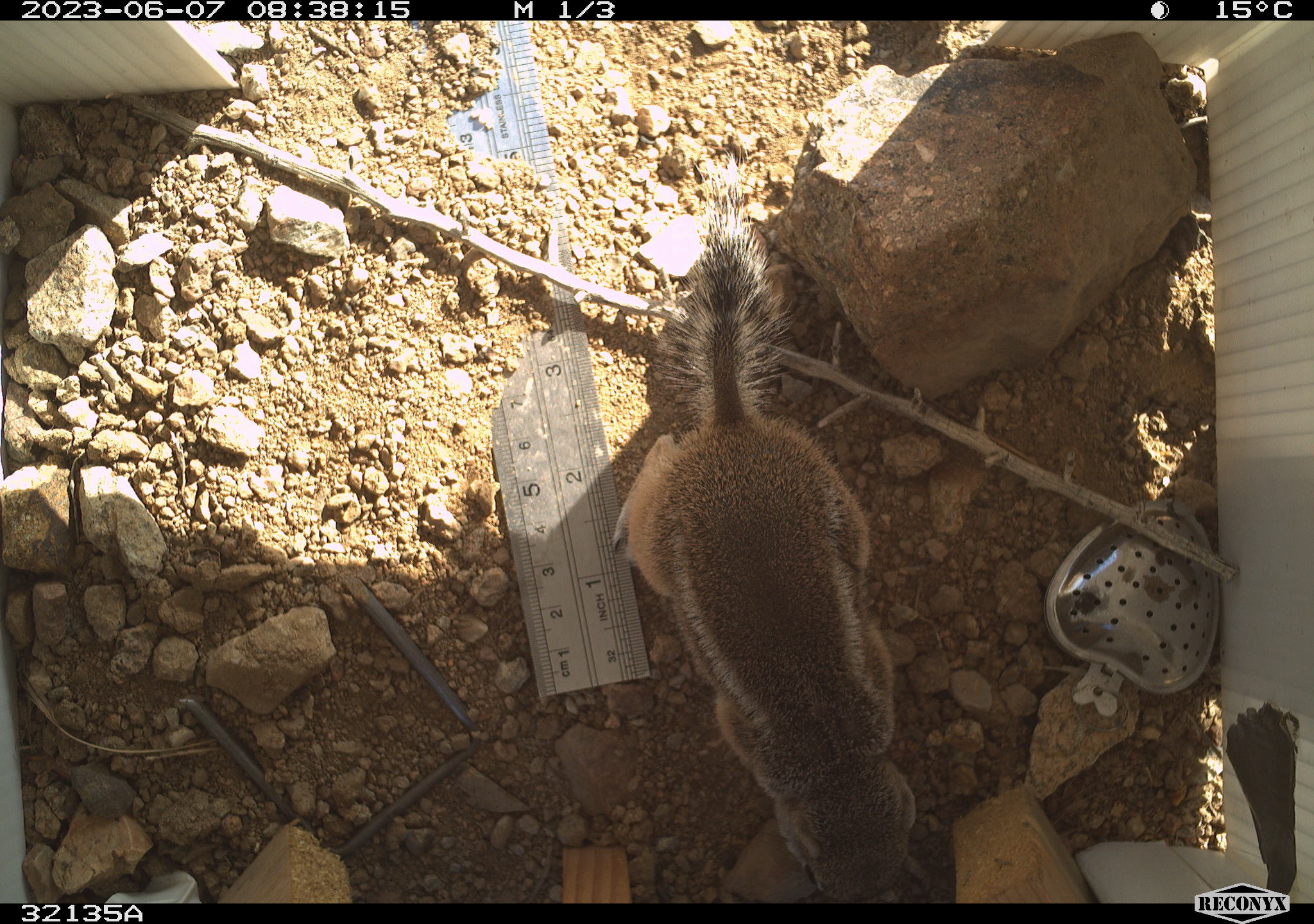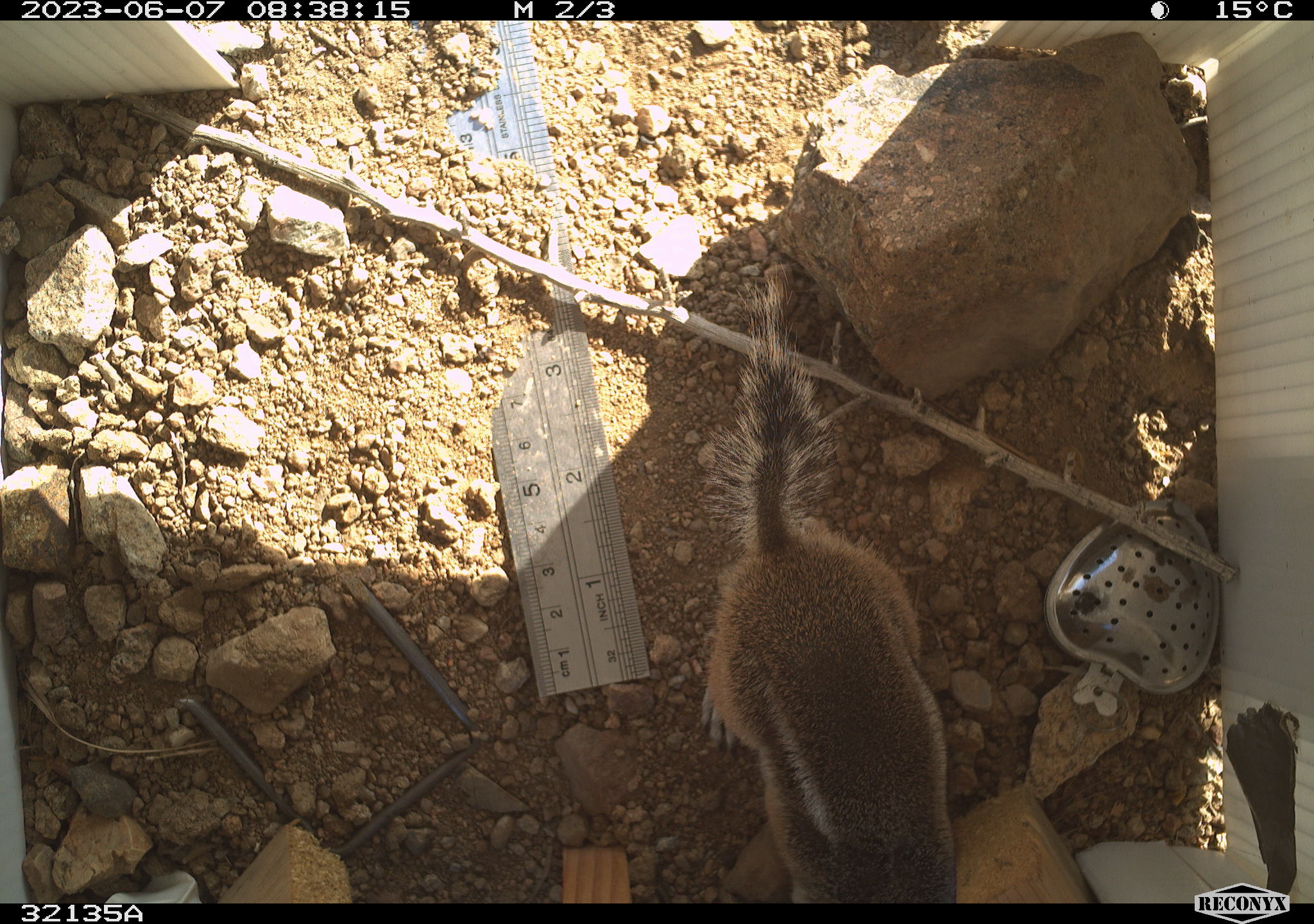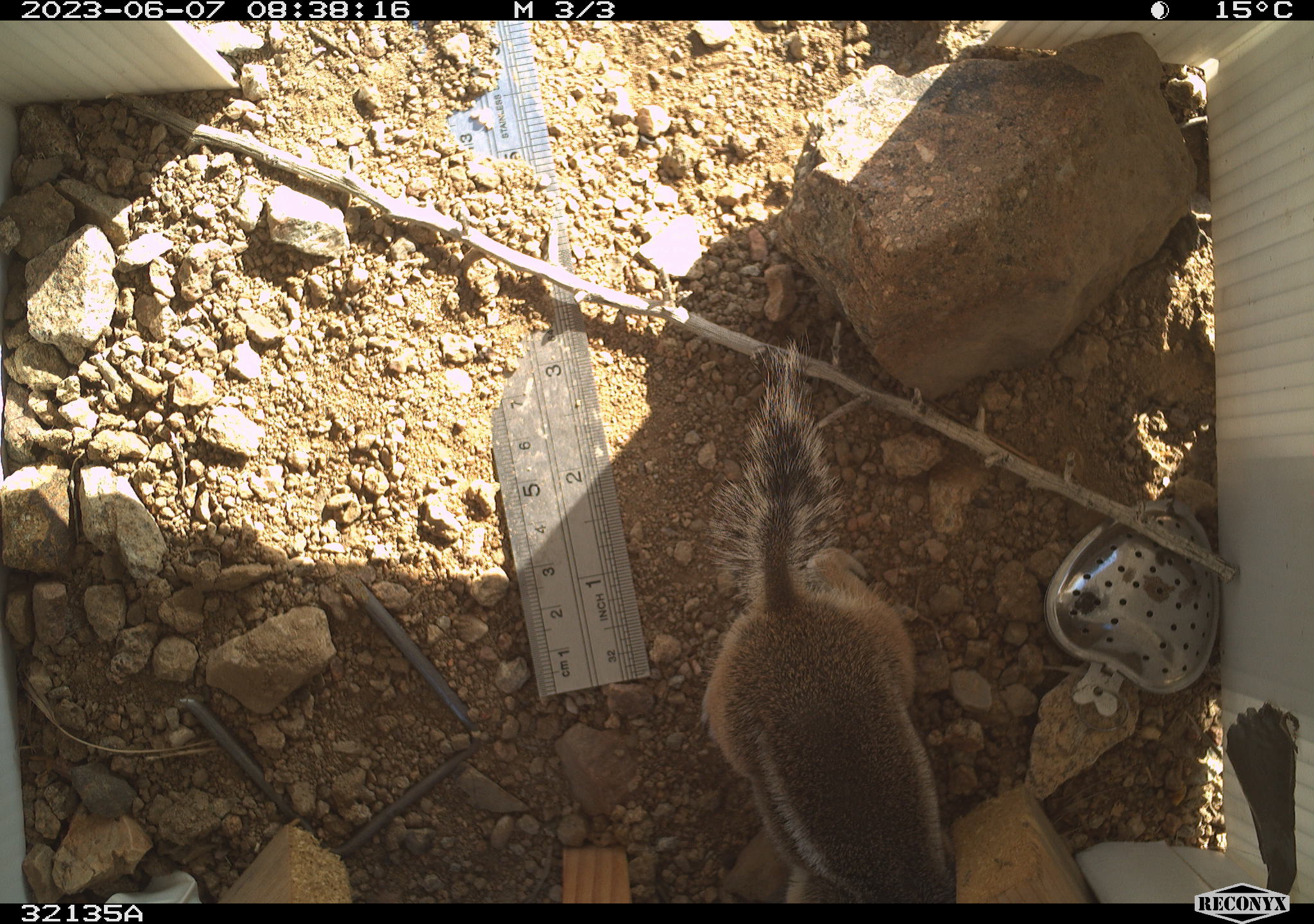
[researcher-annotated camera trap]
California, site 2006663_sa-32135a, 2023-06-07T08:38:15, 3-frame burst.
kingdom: Animalia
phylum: Chordata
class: Mammalia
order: Rodentia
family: Sciuridae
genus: Ammospermophilus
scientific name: Ammospermophilus leucurus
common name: white-tailed antelope squirrel